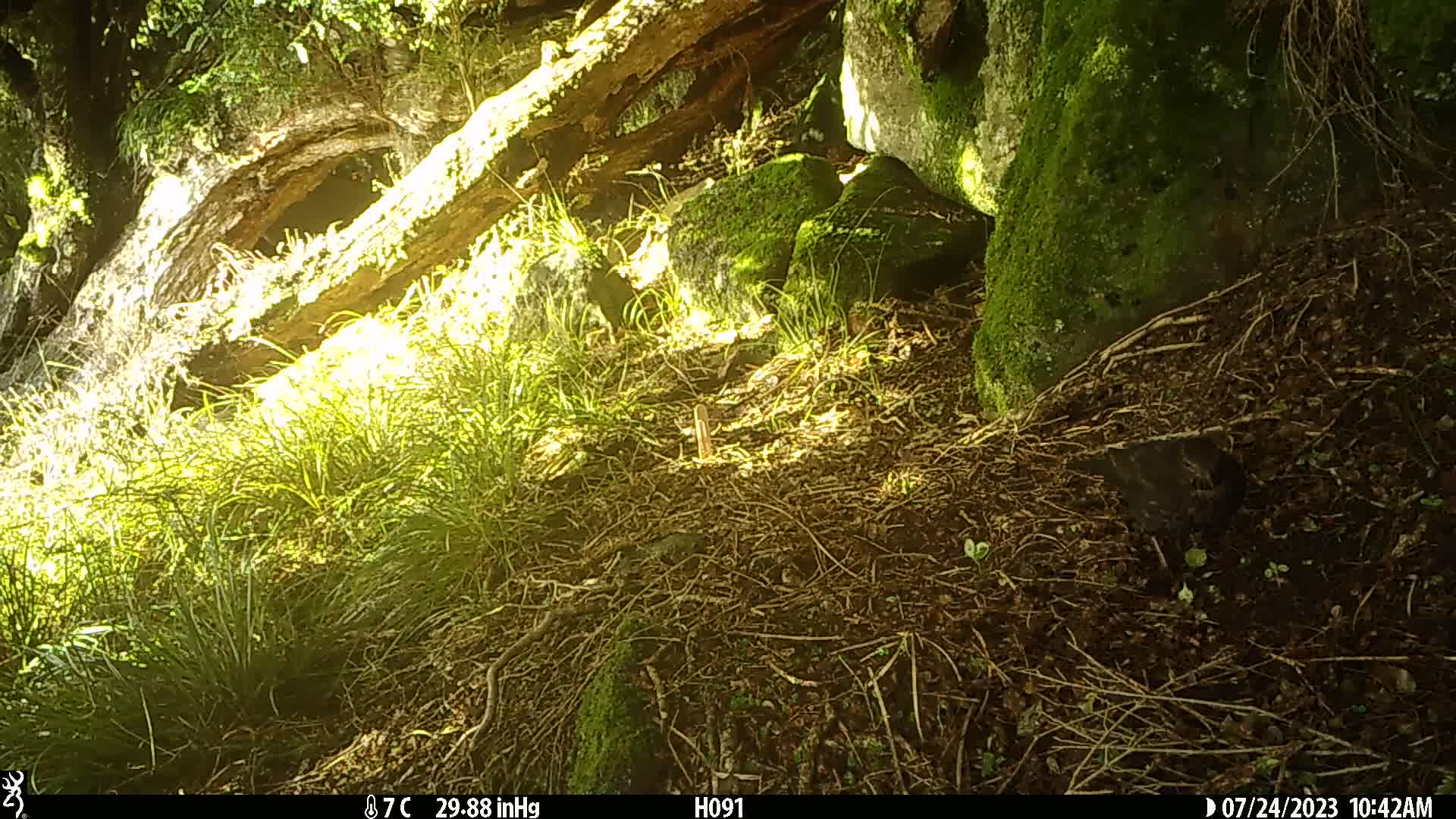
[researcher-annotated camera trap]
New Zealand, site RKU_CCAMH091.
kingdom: Animalia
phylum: Chordata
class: Aves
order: Passeriformes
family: Turdidae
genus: Turdus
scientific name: Turdus merula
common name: eurasian blackbird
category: blackbird